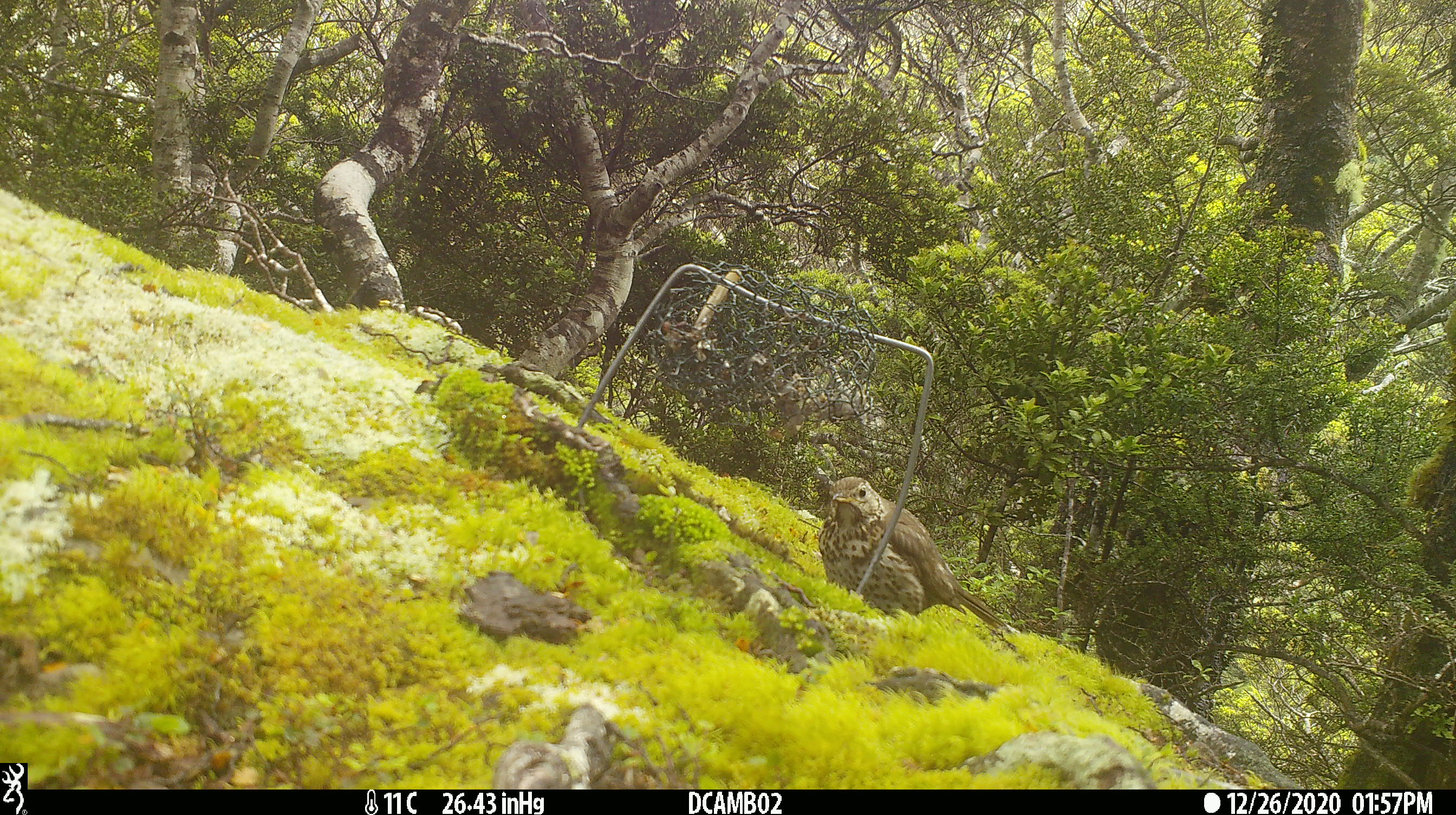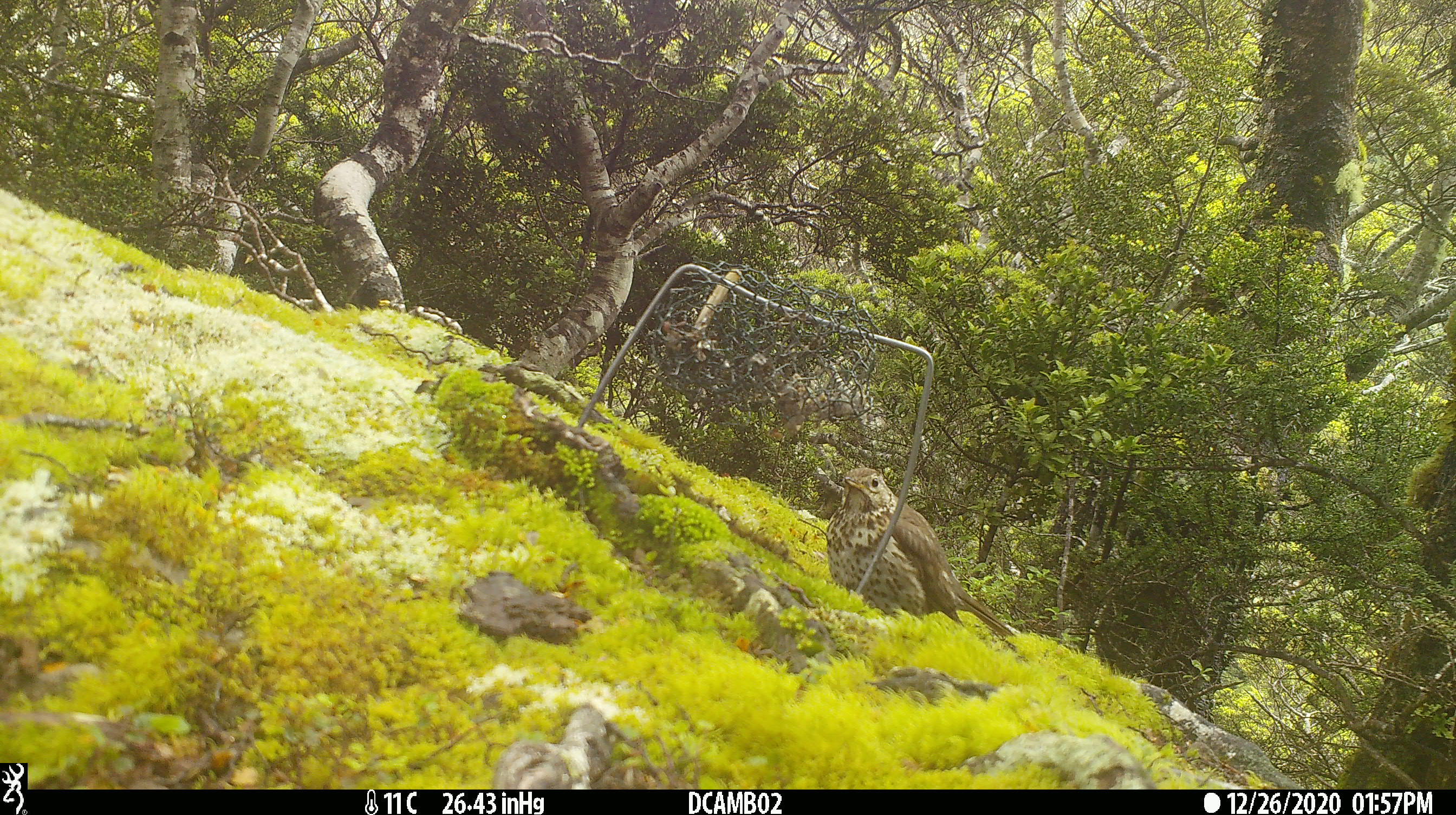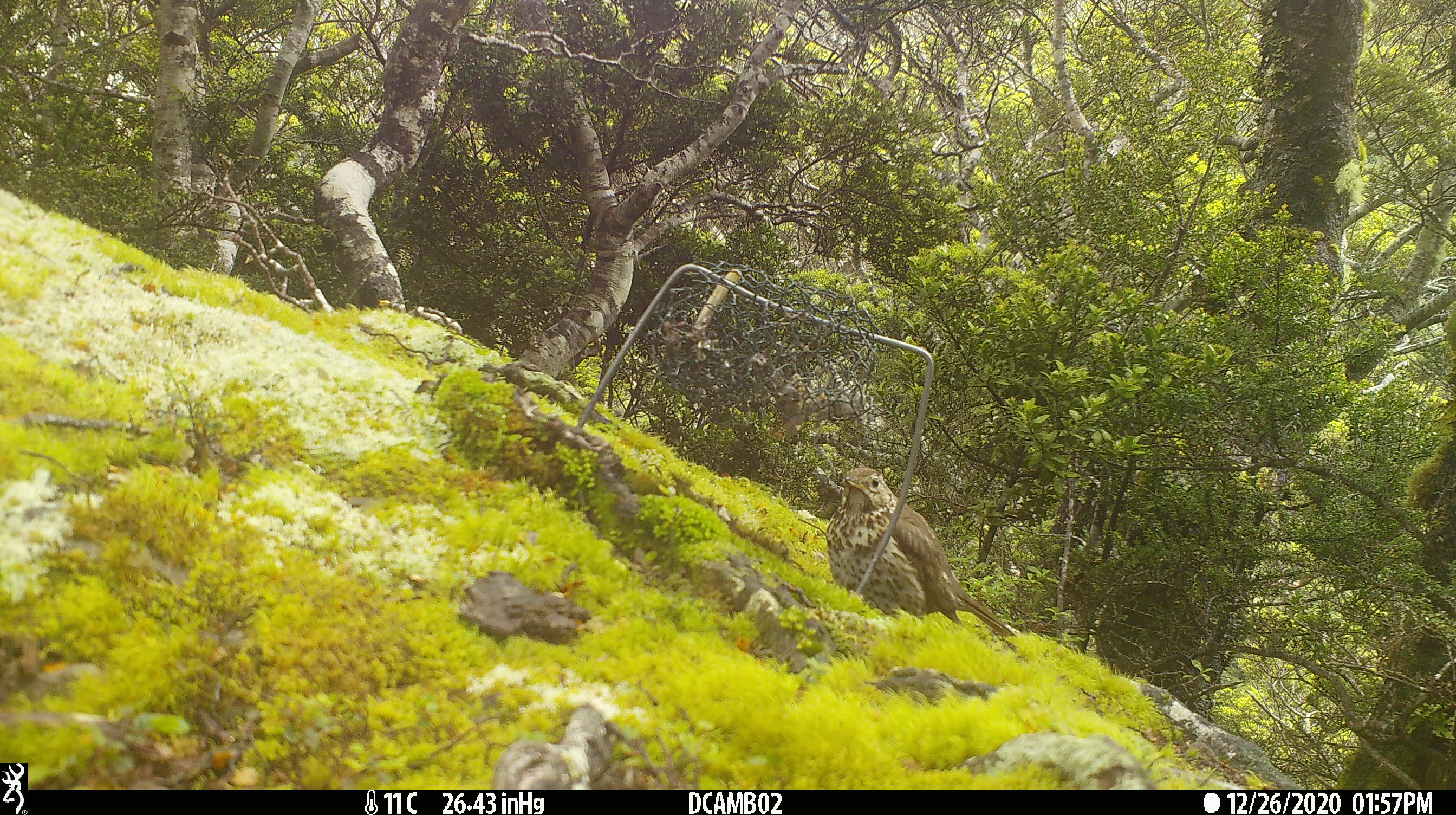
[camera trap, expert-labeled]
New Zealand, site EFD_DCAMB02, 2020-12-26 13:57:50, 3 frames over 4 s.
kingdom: Animalia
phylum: Chordata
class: Aves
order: Passeriformes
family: Turdidae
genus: Turdus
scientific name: Turdus philomelos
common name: song thrush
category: thrush